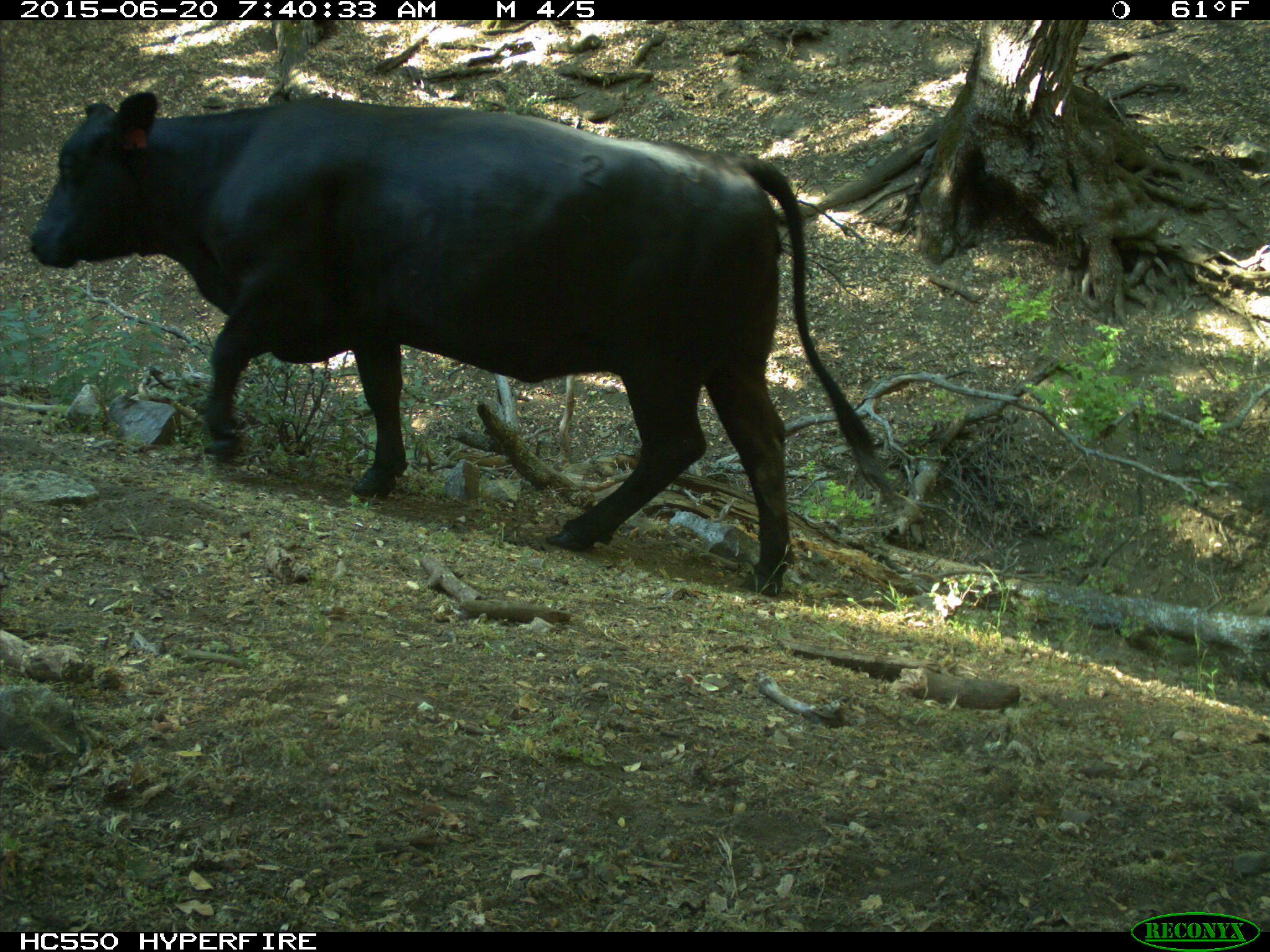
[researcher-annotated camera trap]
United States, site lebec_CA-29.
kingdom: Animalia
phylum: Chordata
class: Mammalia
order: Artiodactyla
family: Bovidae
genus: Bos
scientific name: Bos taurus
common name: domestic cow